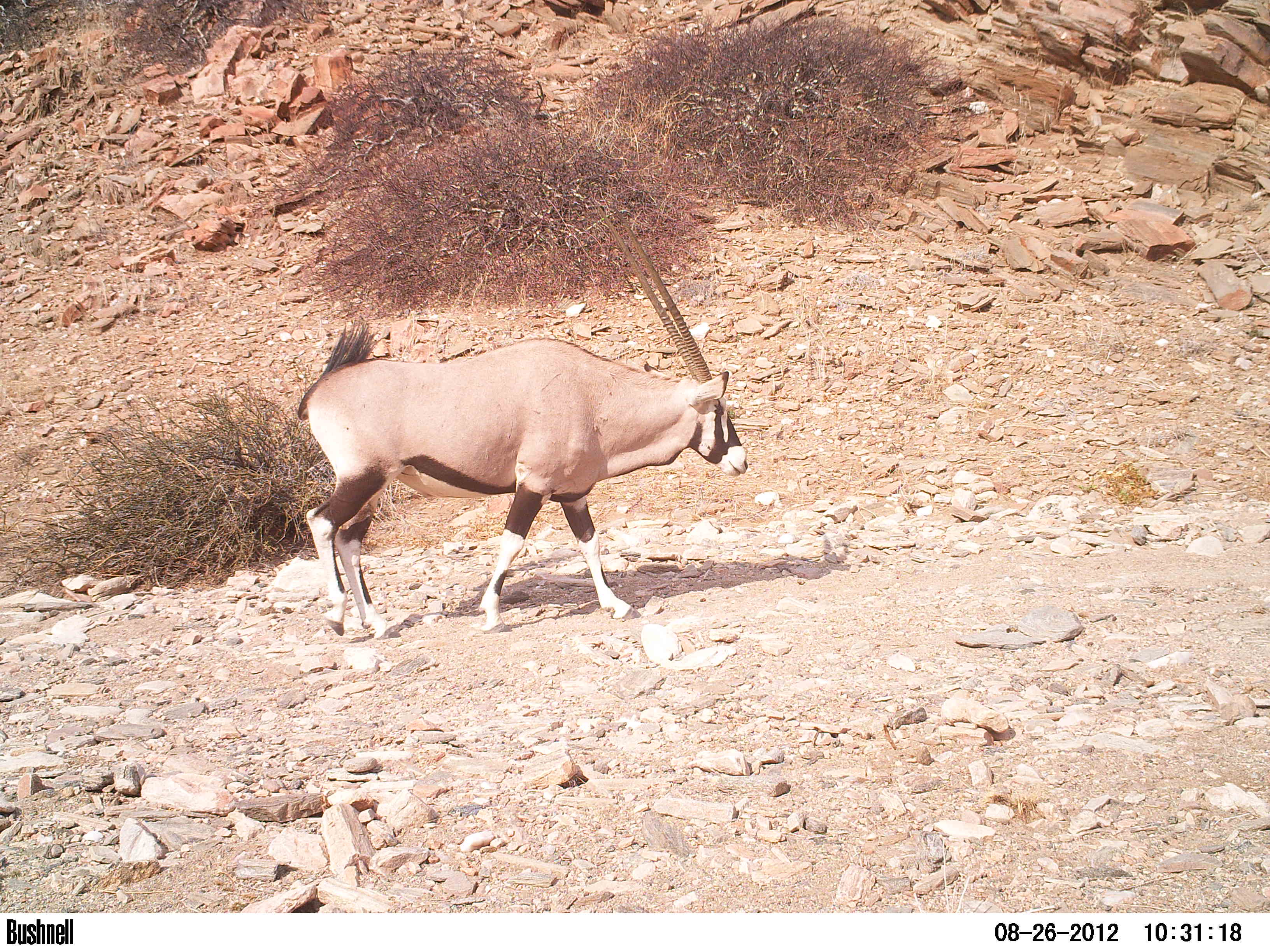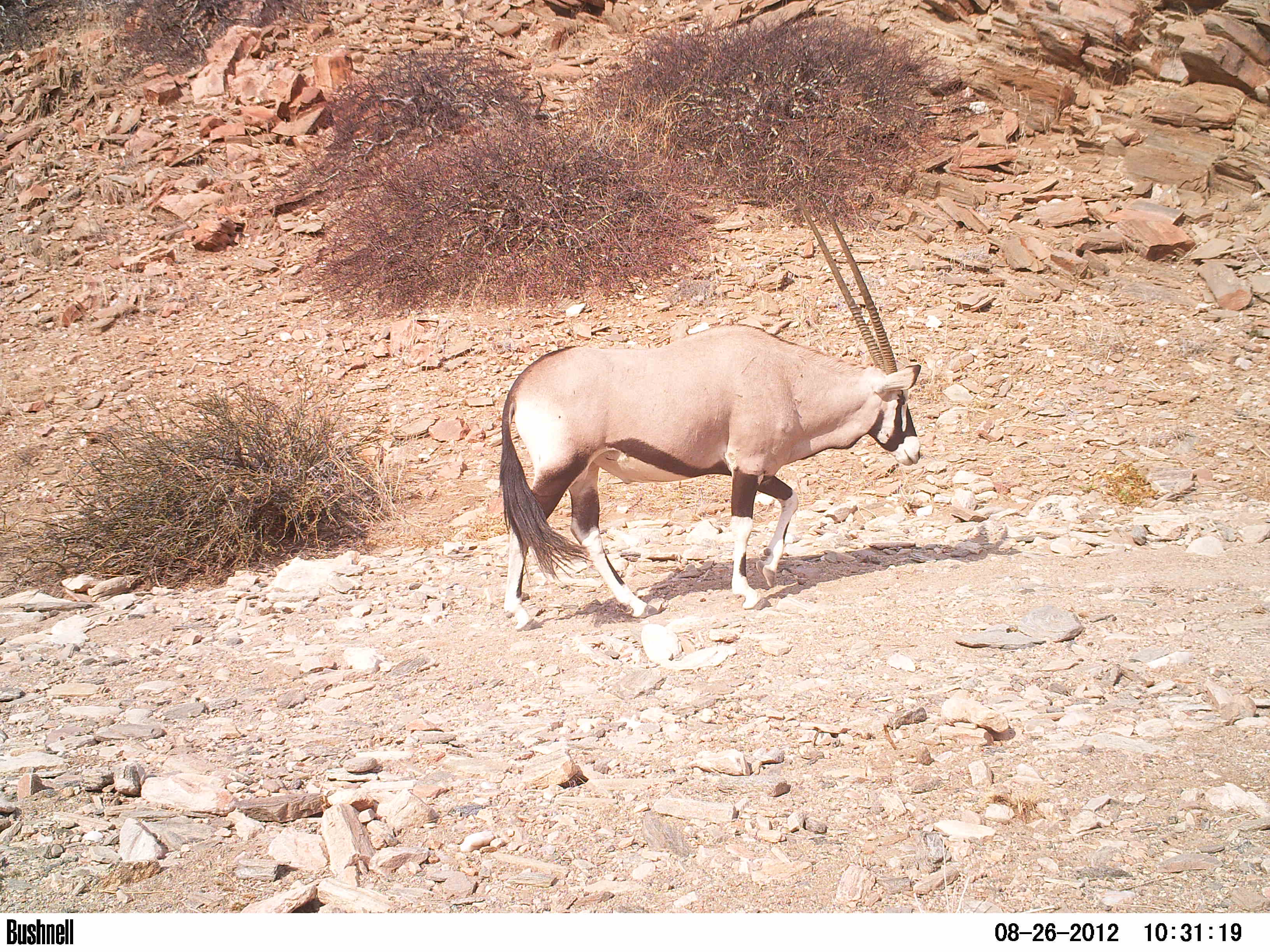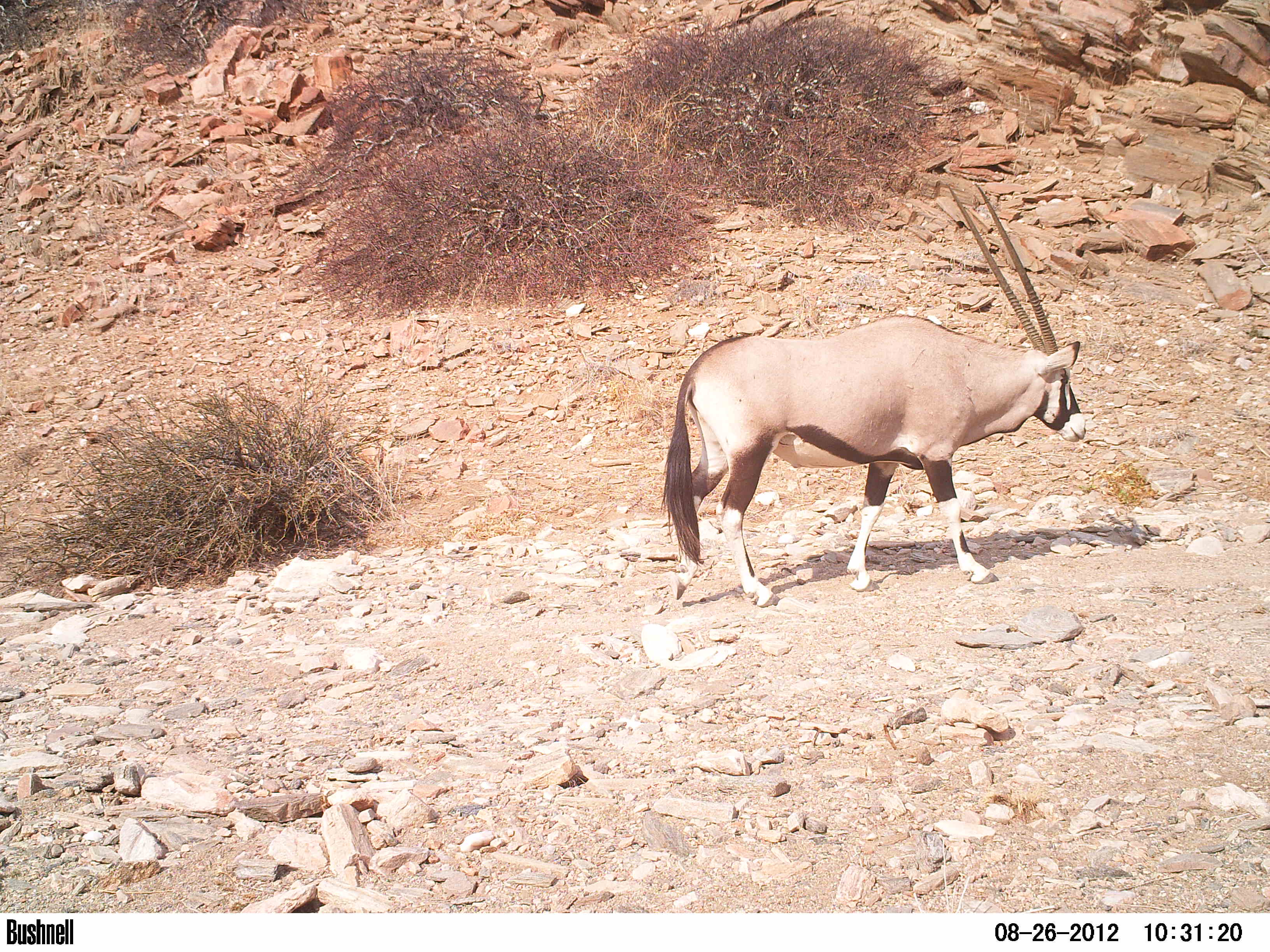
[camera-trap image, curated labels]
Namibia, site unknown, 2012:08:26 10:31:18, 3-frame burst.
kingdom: Animalia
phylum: Chordata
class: Mammalia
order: Artiodactyla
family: Bovidae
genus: Oryx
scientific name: Oryx gazella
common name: gemsbok